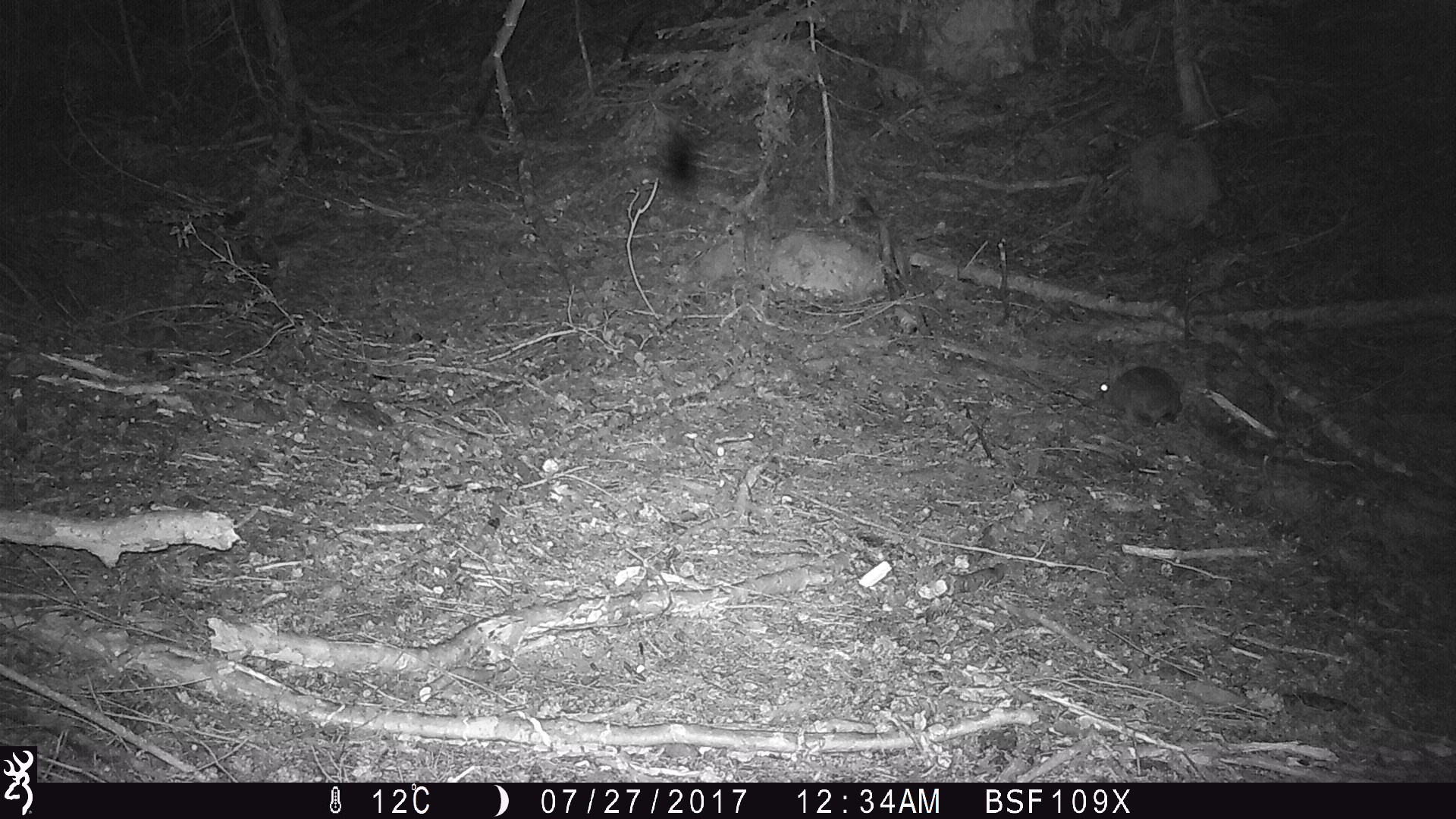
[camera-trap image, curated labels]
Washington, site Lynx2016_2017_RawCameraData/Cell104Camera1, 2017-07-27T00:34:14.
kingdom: Animalia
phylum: Chordata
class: Mammalia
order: Lagomorpha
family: Leporidae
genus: Lepus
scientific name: Lepus americanus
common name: snowshoe hare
Lepus americanus (snowshoe hare). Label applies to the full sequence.